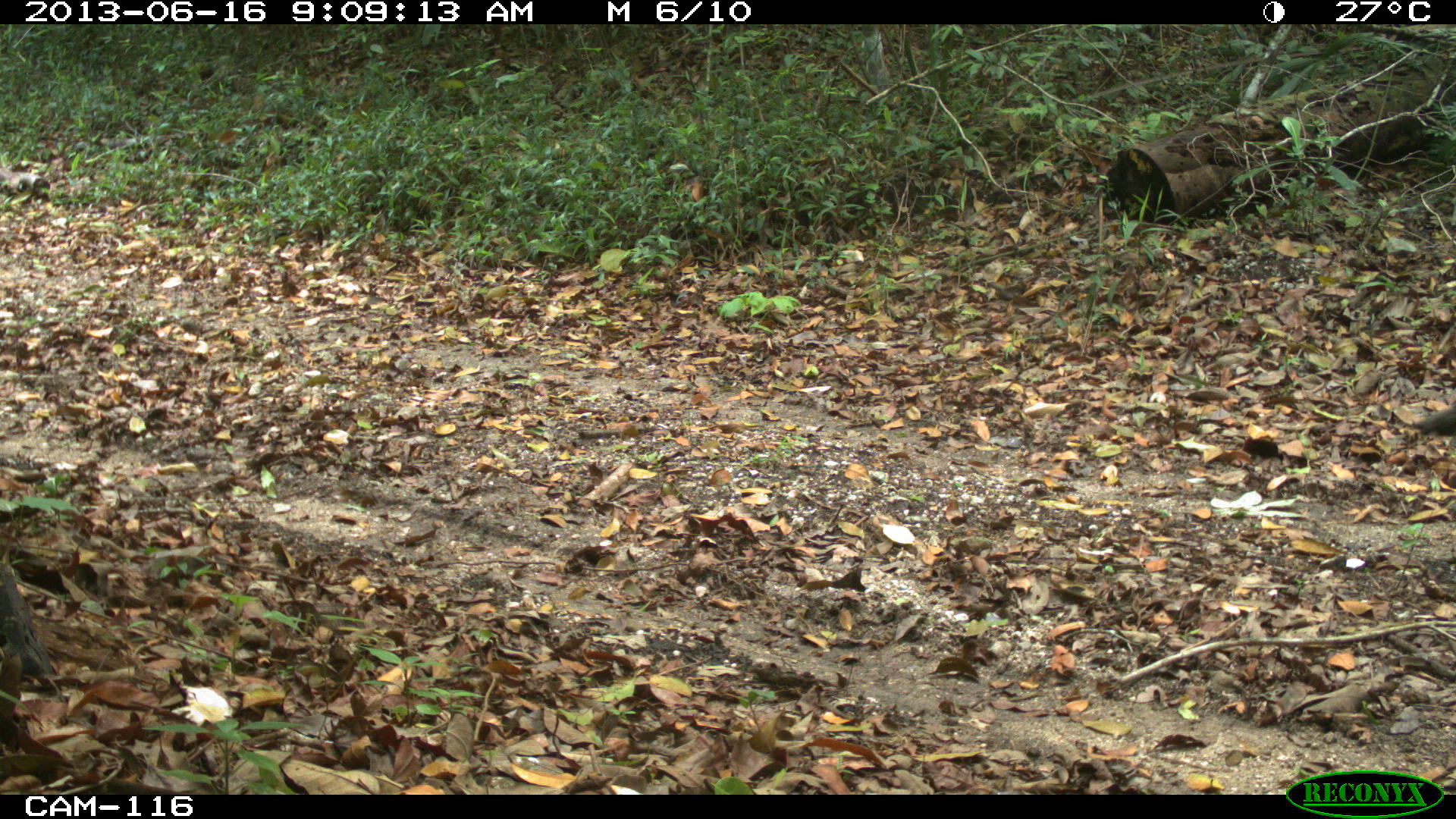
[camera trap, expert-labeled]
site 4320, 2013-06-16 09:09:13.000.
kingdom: Animalia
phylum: Chordata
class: Aves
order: Galliformes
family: Phasianidae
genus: Meleagris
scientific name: Meleagris ocellata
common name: ocellated turkey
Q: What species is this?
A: Meleagris ocellata (ocellated turkey).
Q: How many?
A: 1.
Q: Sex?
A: Male.